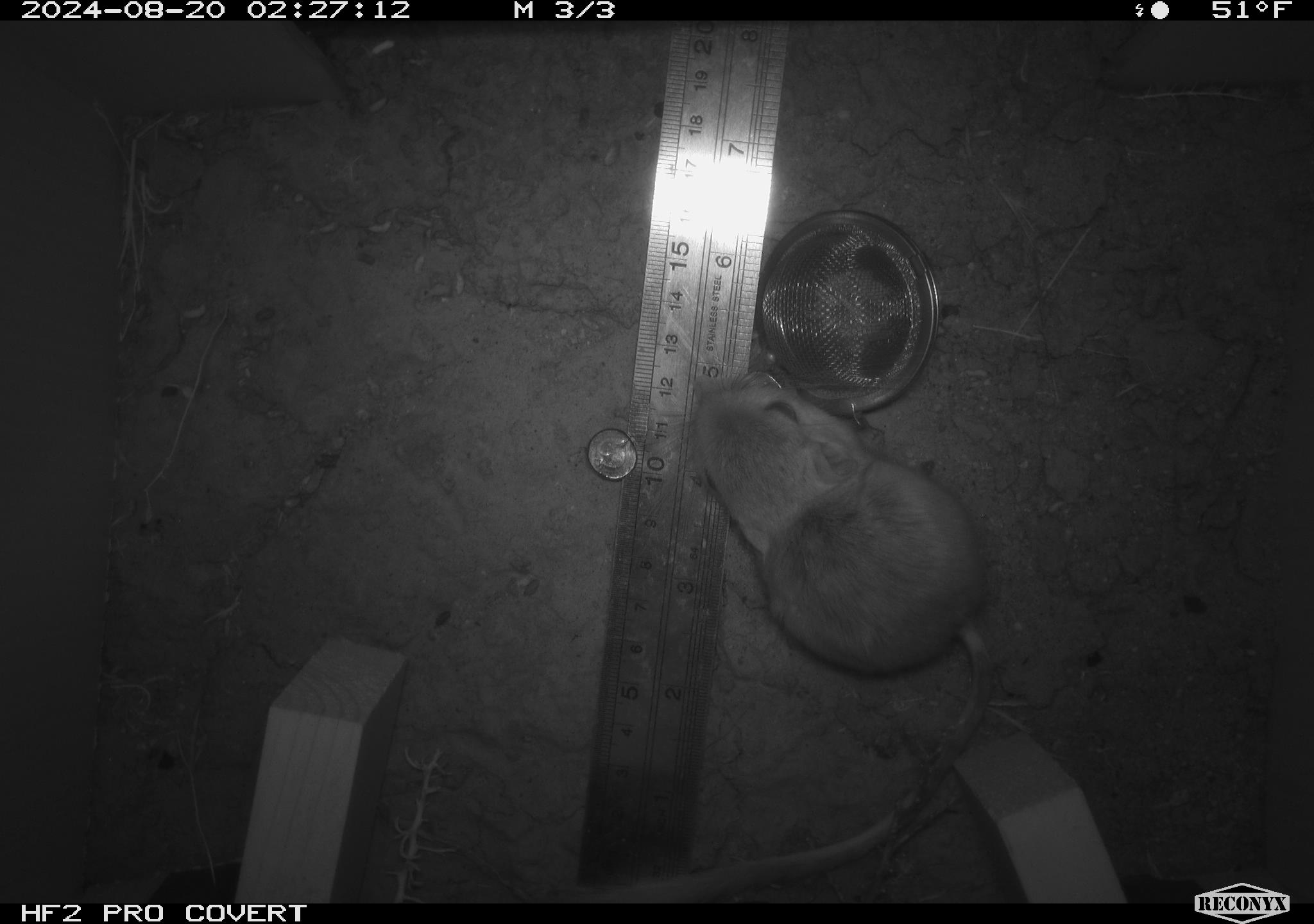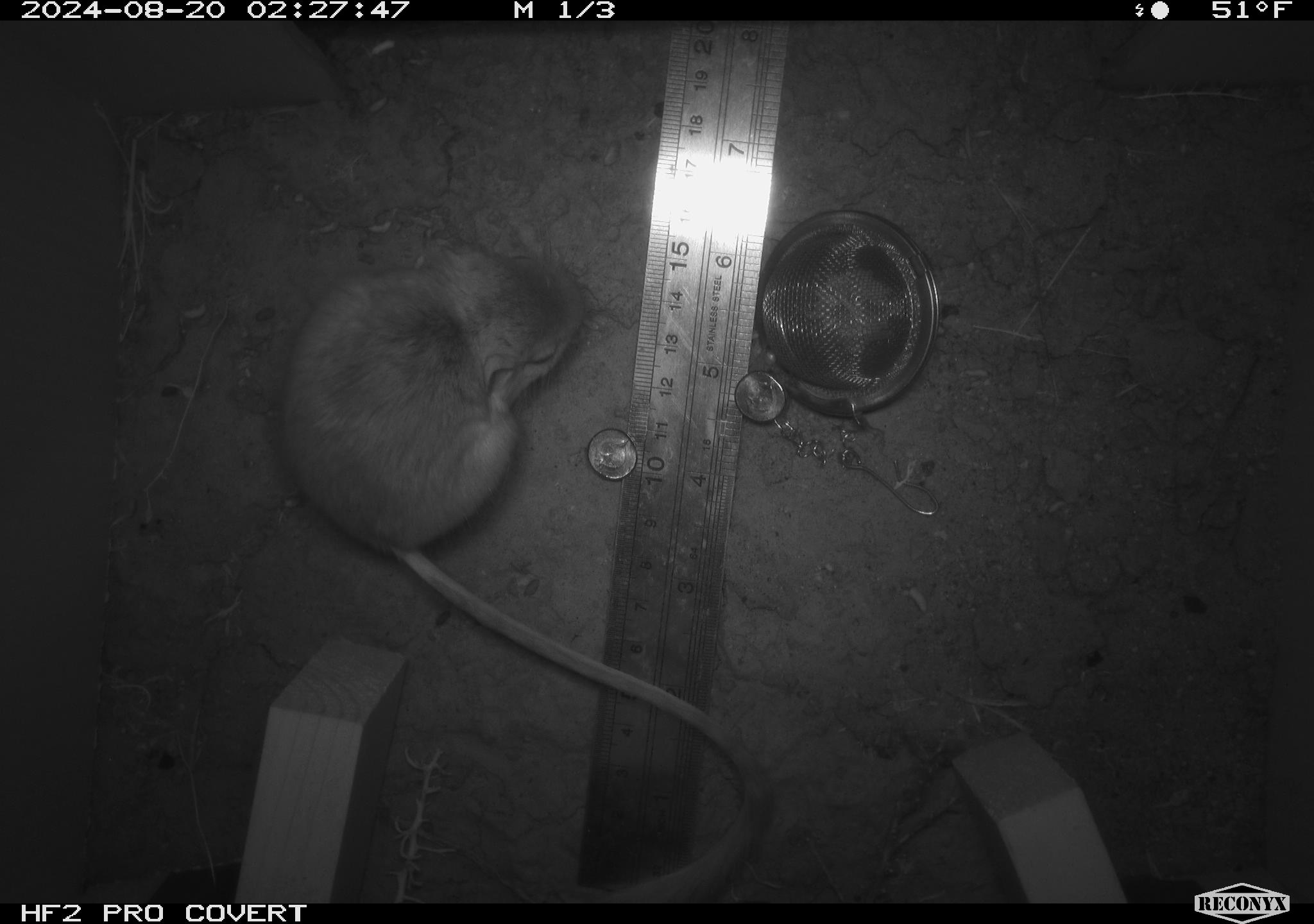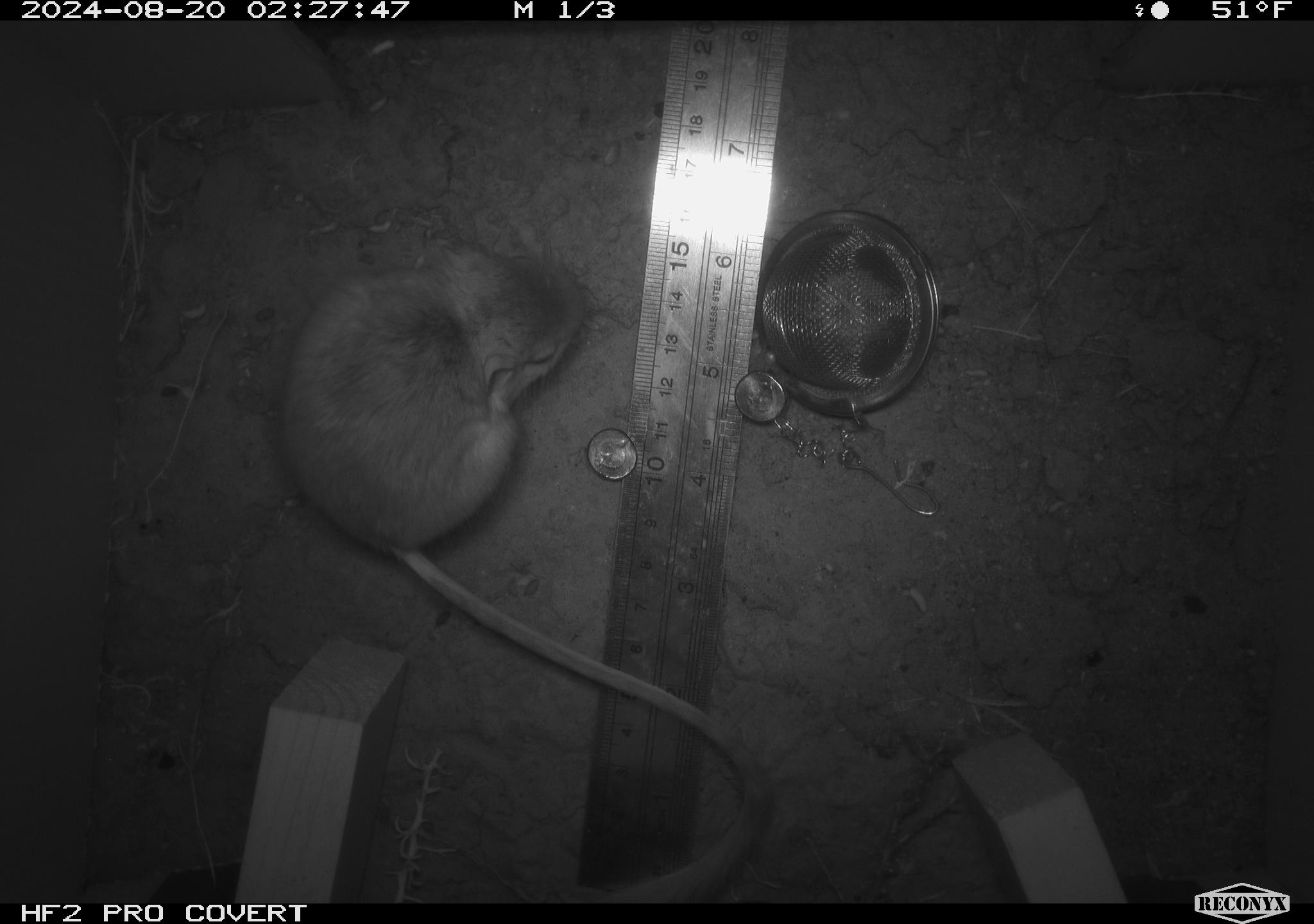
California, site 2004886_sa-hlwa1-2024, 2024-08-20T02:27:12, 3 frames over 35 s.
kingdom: Animalia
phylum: Chordata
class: Mammalia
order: Rodentia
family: Heteromyidae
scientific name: Heteromyidae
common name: kangaroo rats and pocket mice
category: heteromyidae family